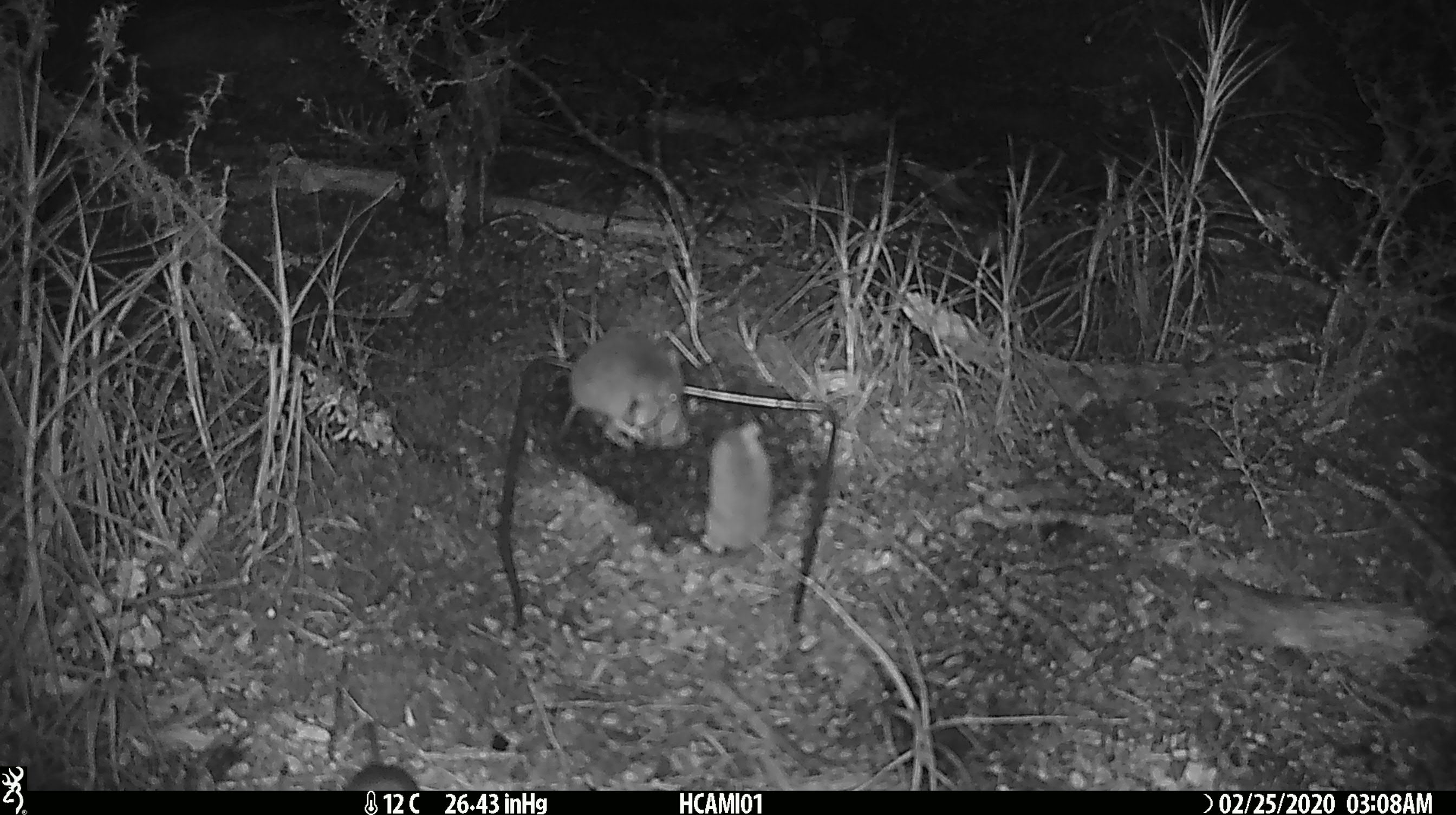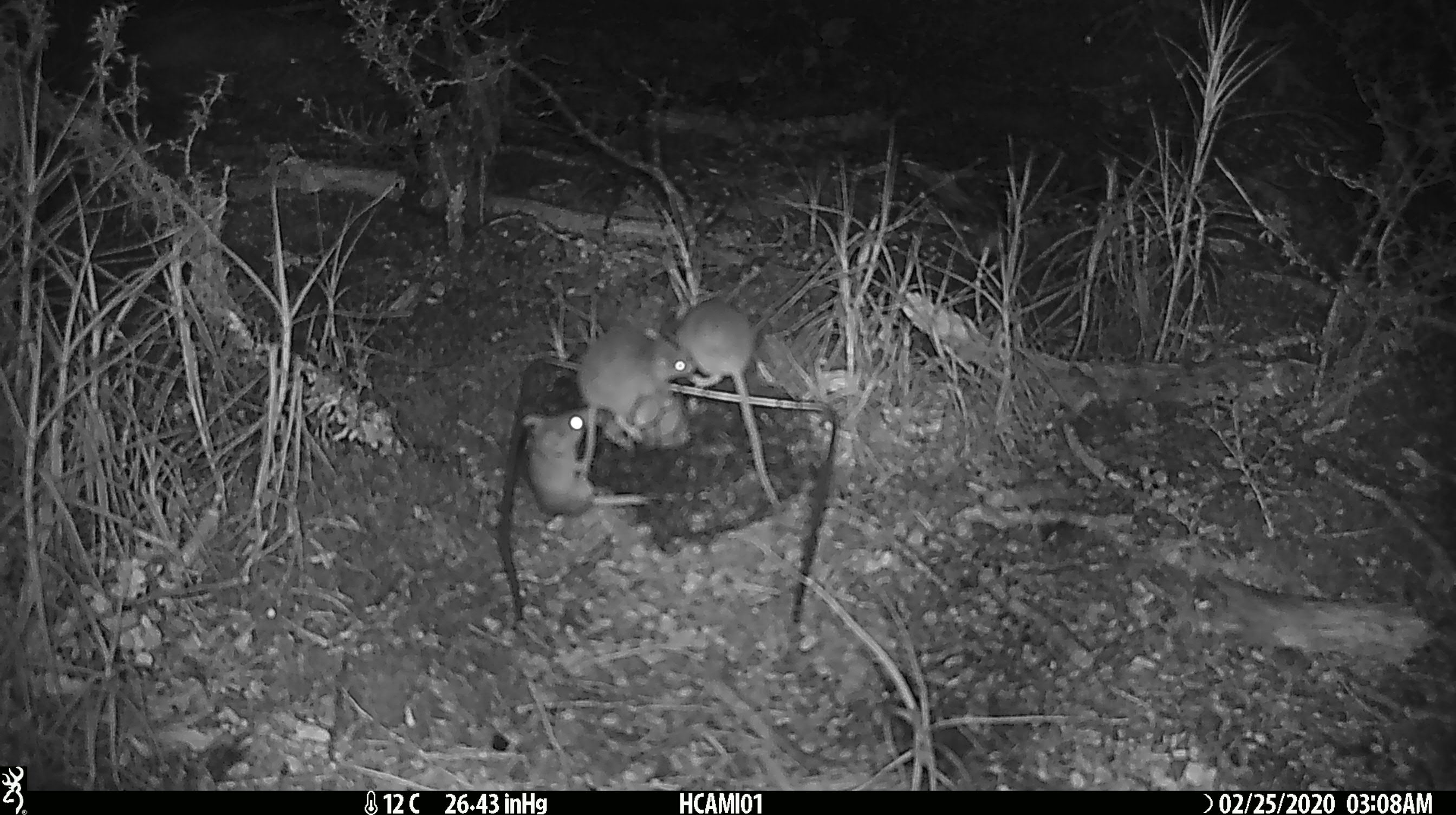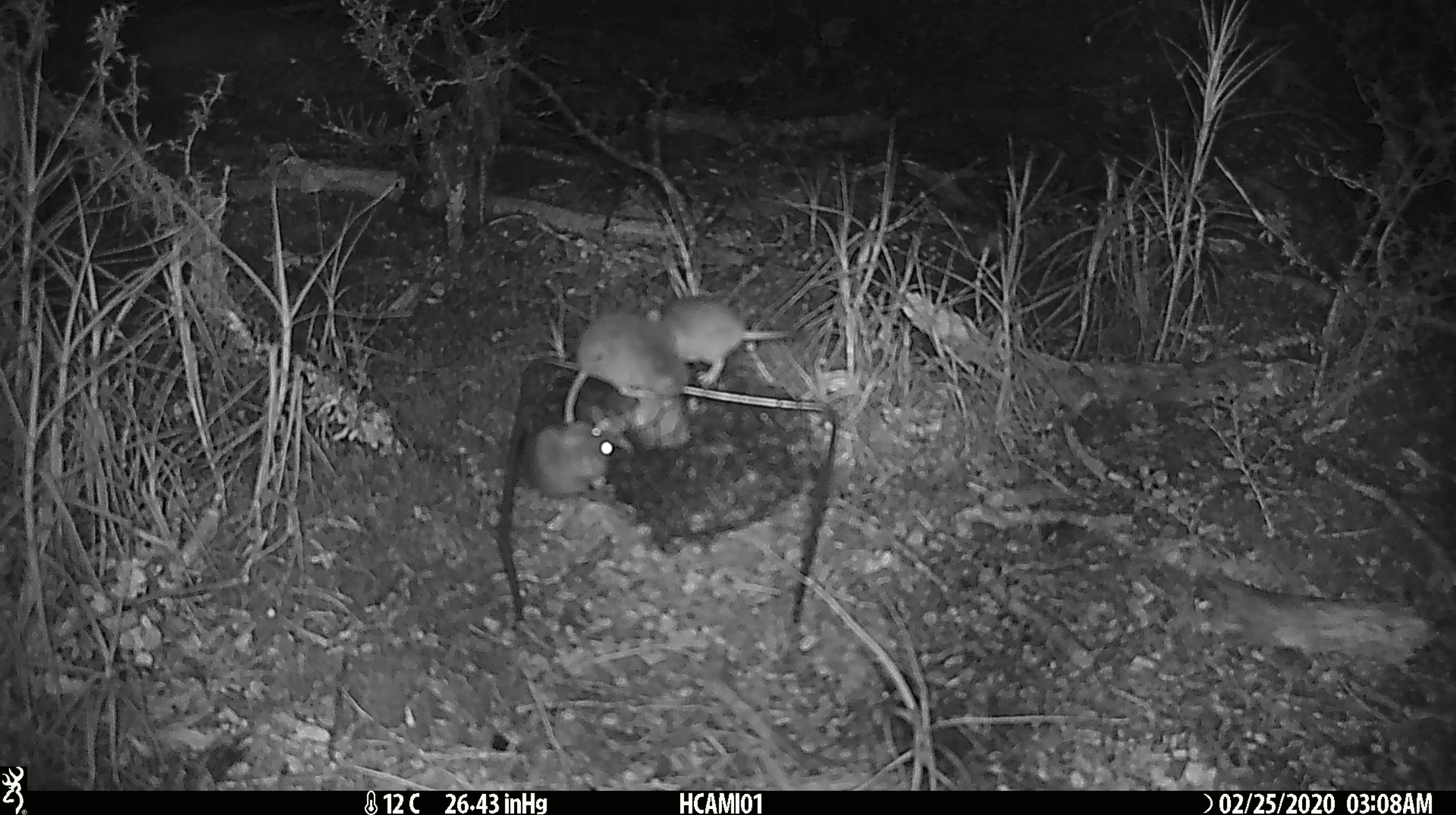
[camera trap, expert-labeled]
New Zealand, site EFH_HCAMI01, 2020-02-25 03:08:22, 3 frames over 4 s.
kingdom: Animalia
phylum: Chordata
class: Mammalia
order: Rodentia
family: Muridae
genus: Mus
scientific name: Mus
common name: mouse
Mouse (Mus).